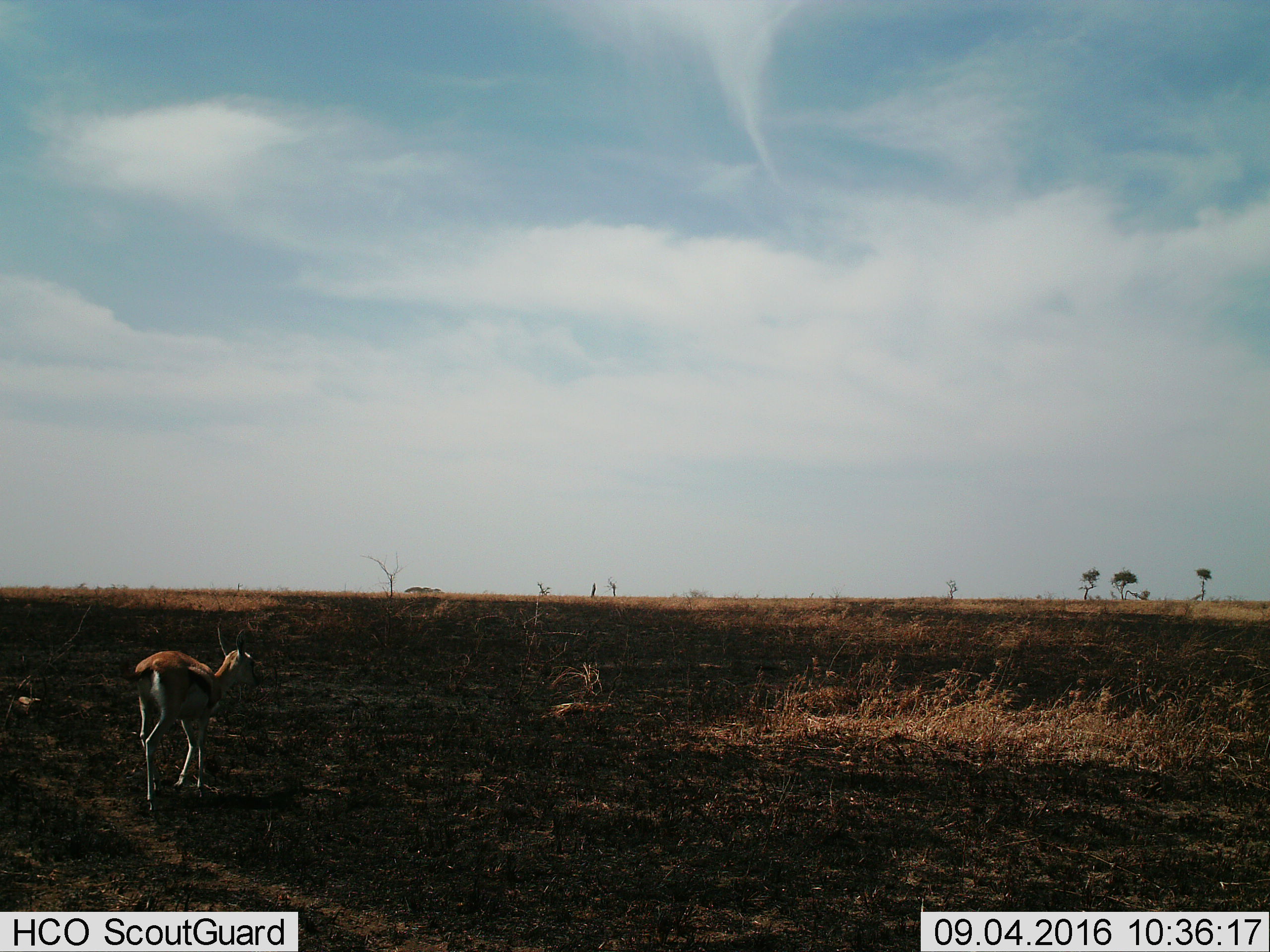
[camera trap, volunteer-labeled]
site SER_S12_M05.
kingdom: Animalia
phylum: Chordata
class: Mammalia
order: Artiodactyla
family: Bovidae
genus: Eudorcas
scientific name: Eudorcas thomsonii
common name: thomson's gazelle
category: gazellethomsons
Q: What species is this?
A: Gazellethomsons (thomson's gazelle) (Eudorcas thomsonii).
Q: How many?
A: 1.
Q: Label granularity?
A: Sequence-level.